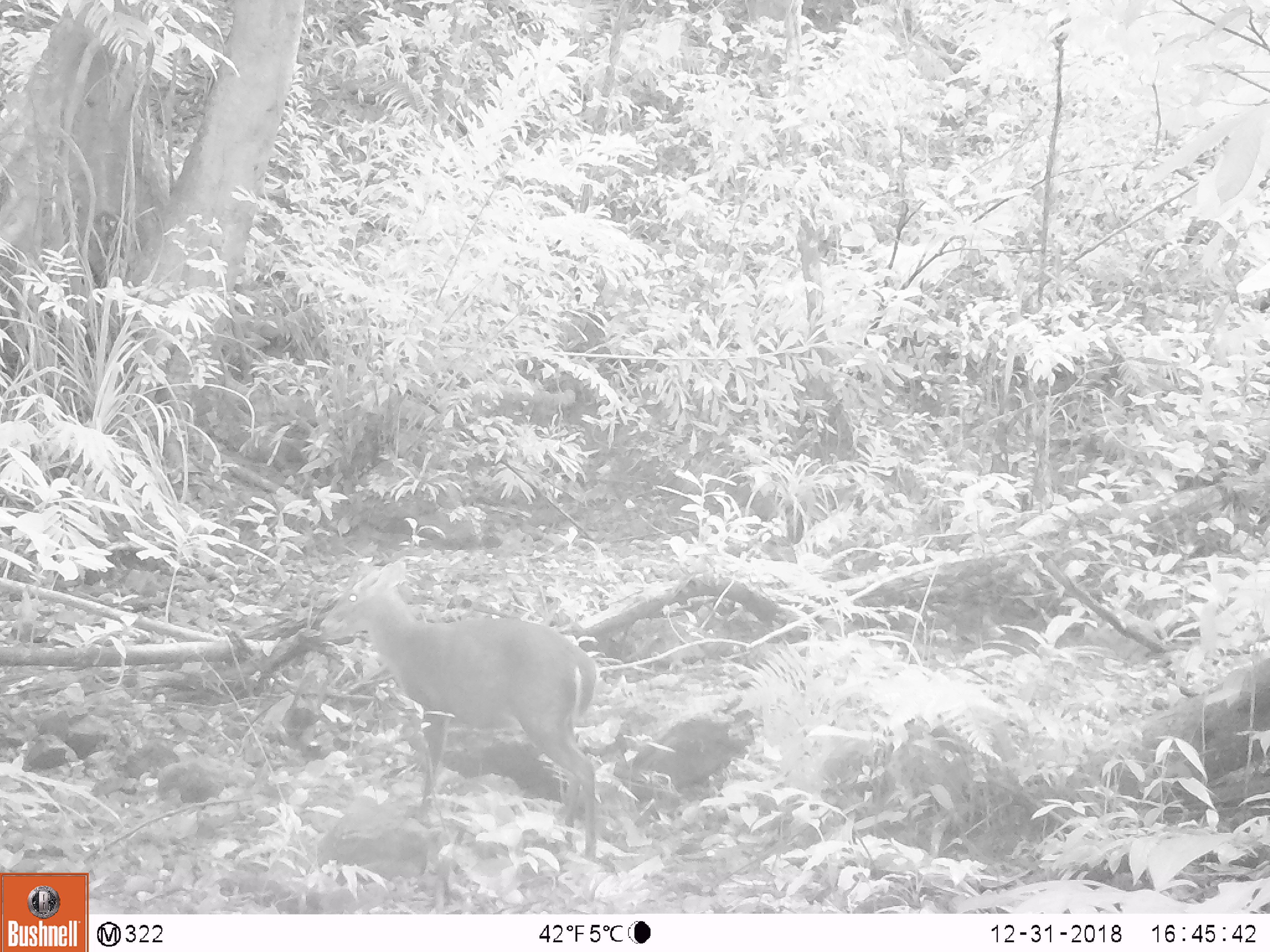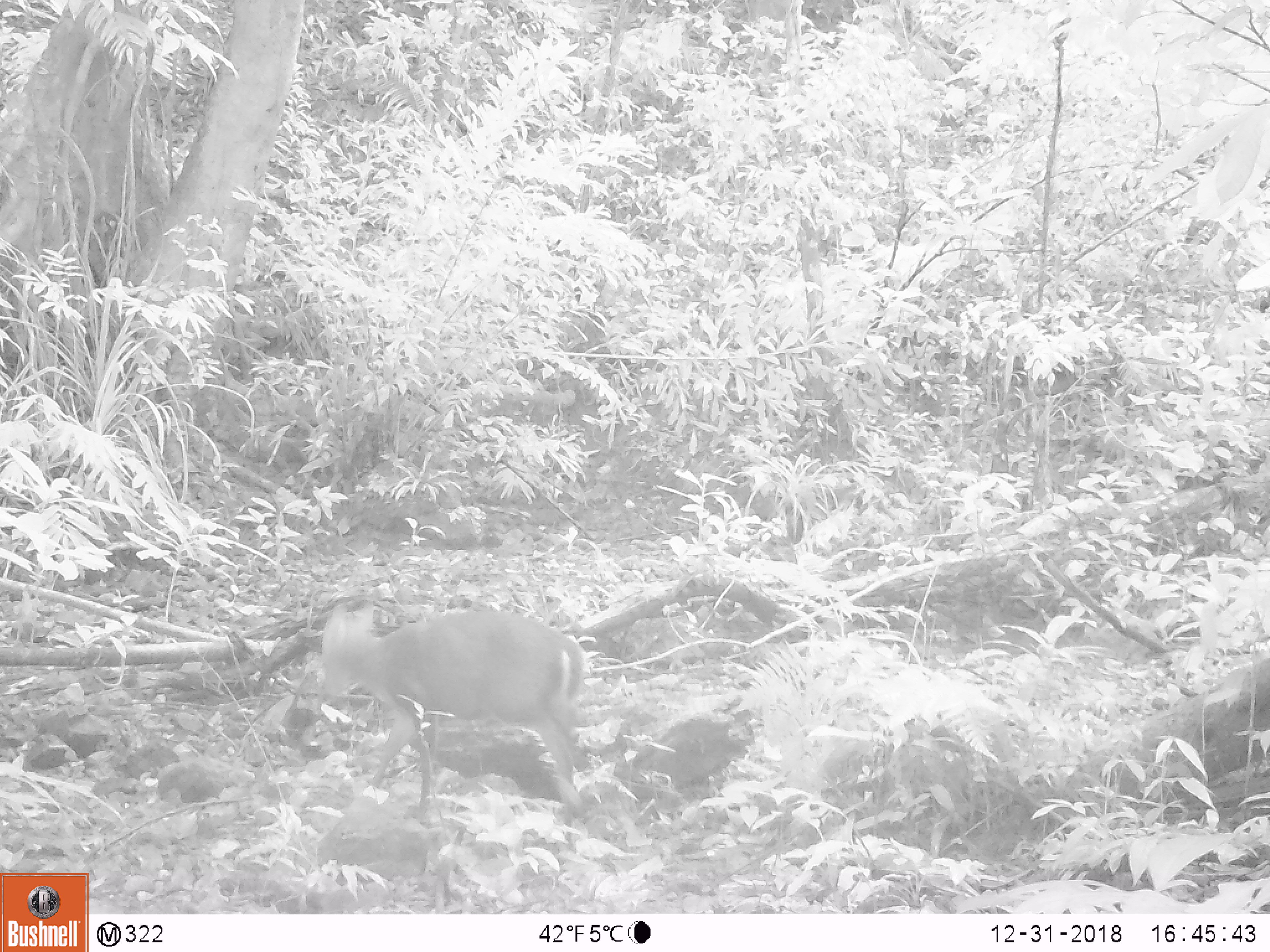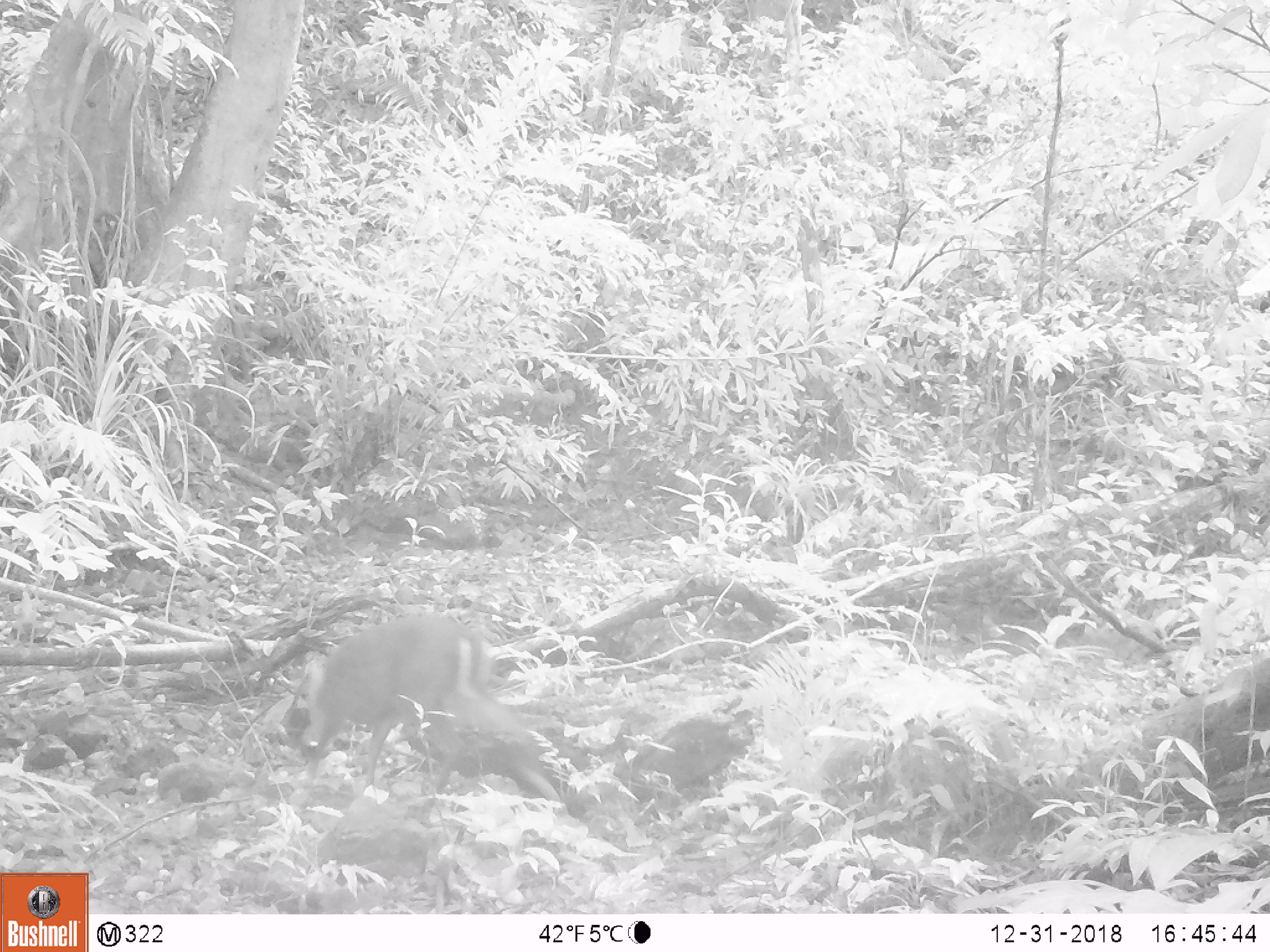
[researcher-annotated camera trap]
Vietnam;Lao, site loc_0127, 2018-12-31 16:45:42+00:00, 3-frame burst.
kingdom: Animalia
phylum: Chordata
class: Mammalia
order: Artiodactyla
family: Cervidae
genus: Muntiacus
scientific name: Muntiacus rooseveltorum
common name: roosevelt's muntjac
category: roosevelts muntjac group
Roosevelts muntjac group (roosevelt's muntjac) (Muntiacus rooseveltorum). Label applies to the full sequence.